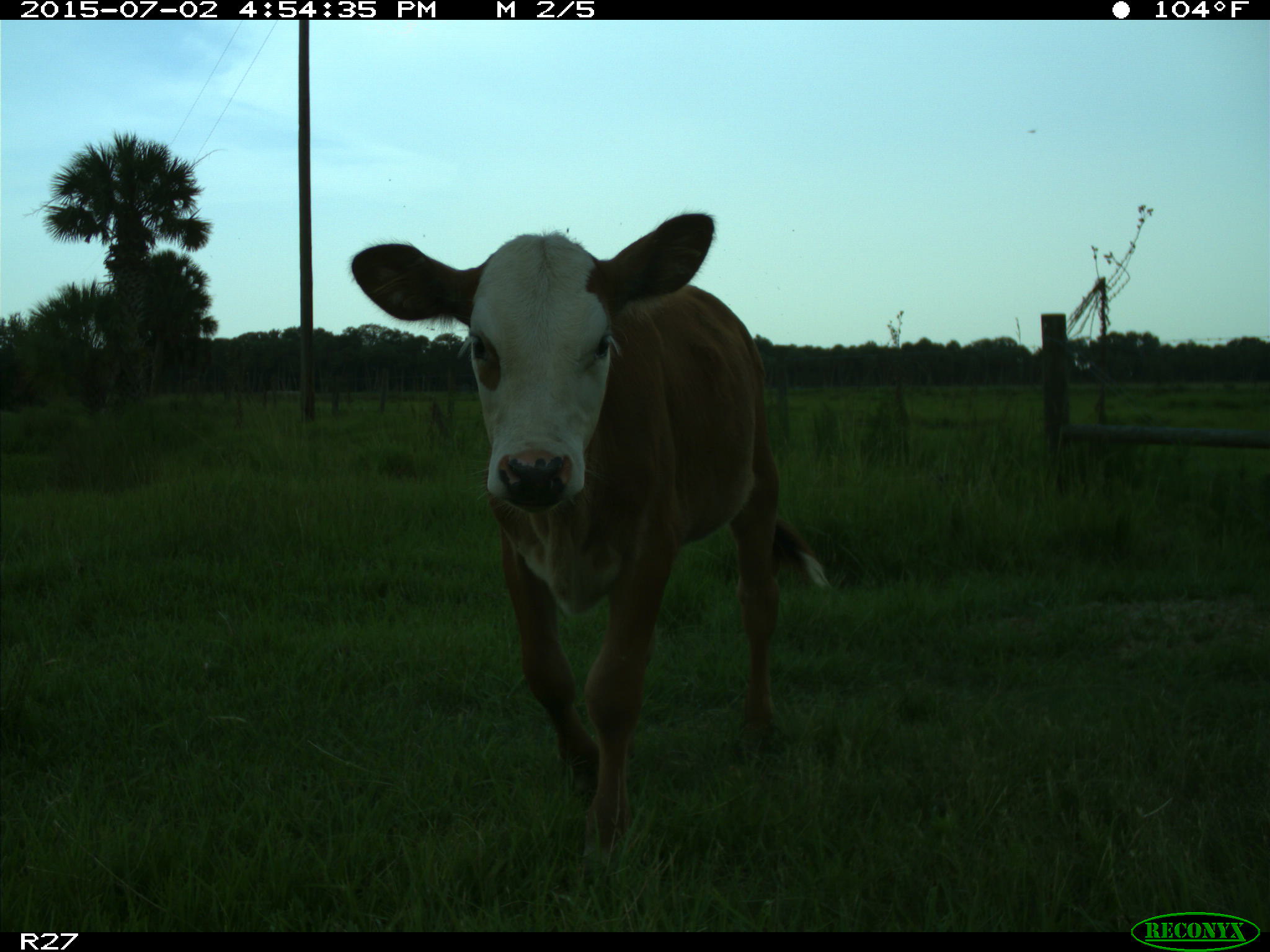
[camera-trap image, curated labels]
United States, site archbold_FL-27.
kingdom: Animalia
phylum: Chordata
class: Mammalia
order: Artiodactyla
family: Bovidae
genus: Bos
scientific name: Bos taurus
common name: domestic cow